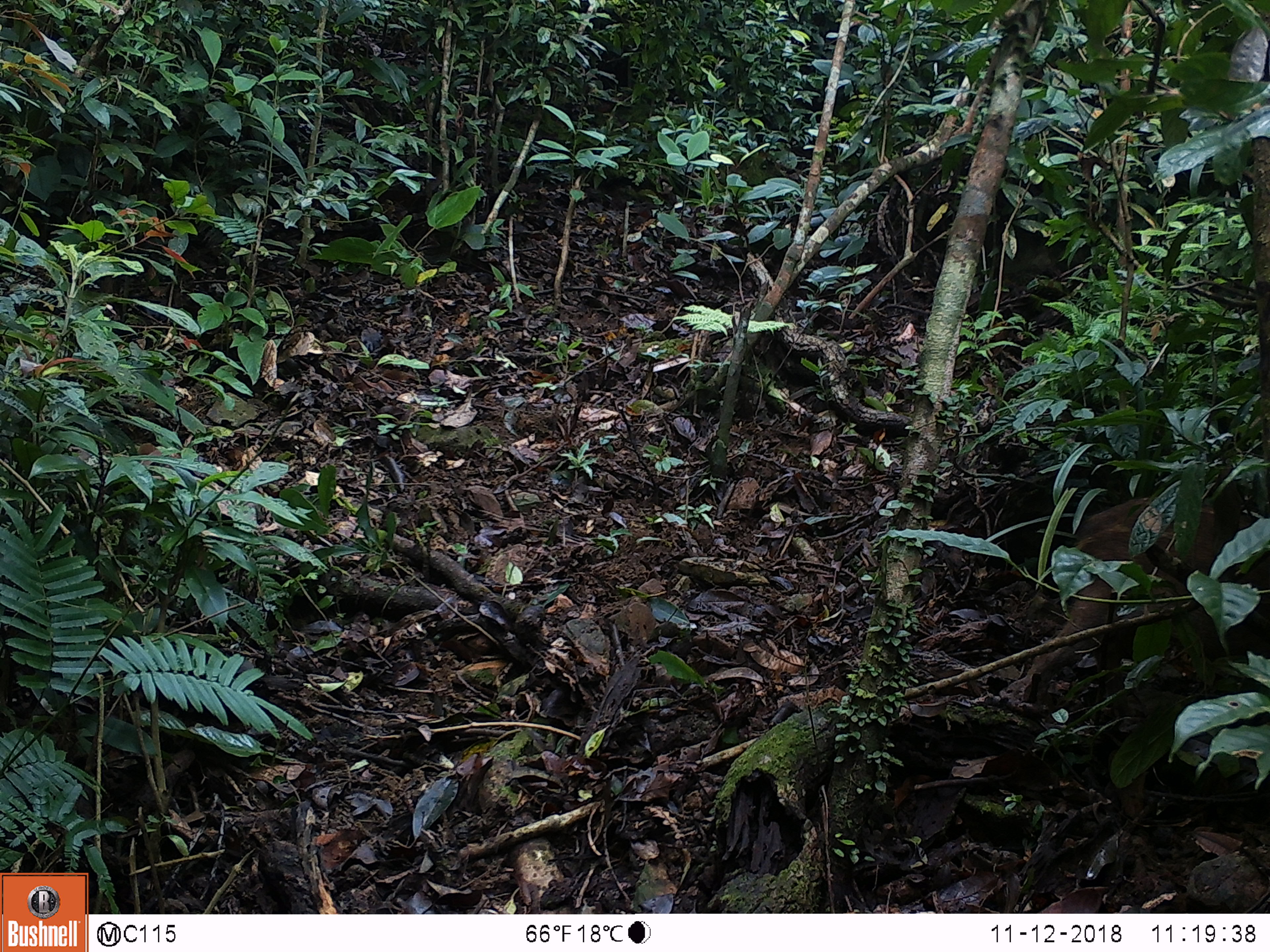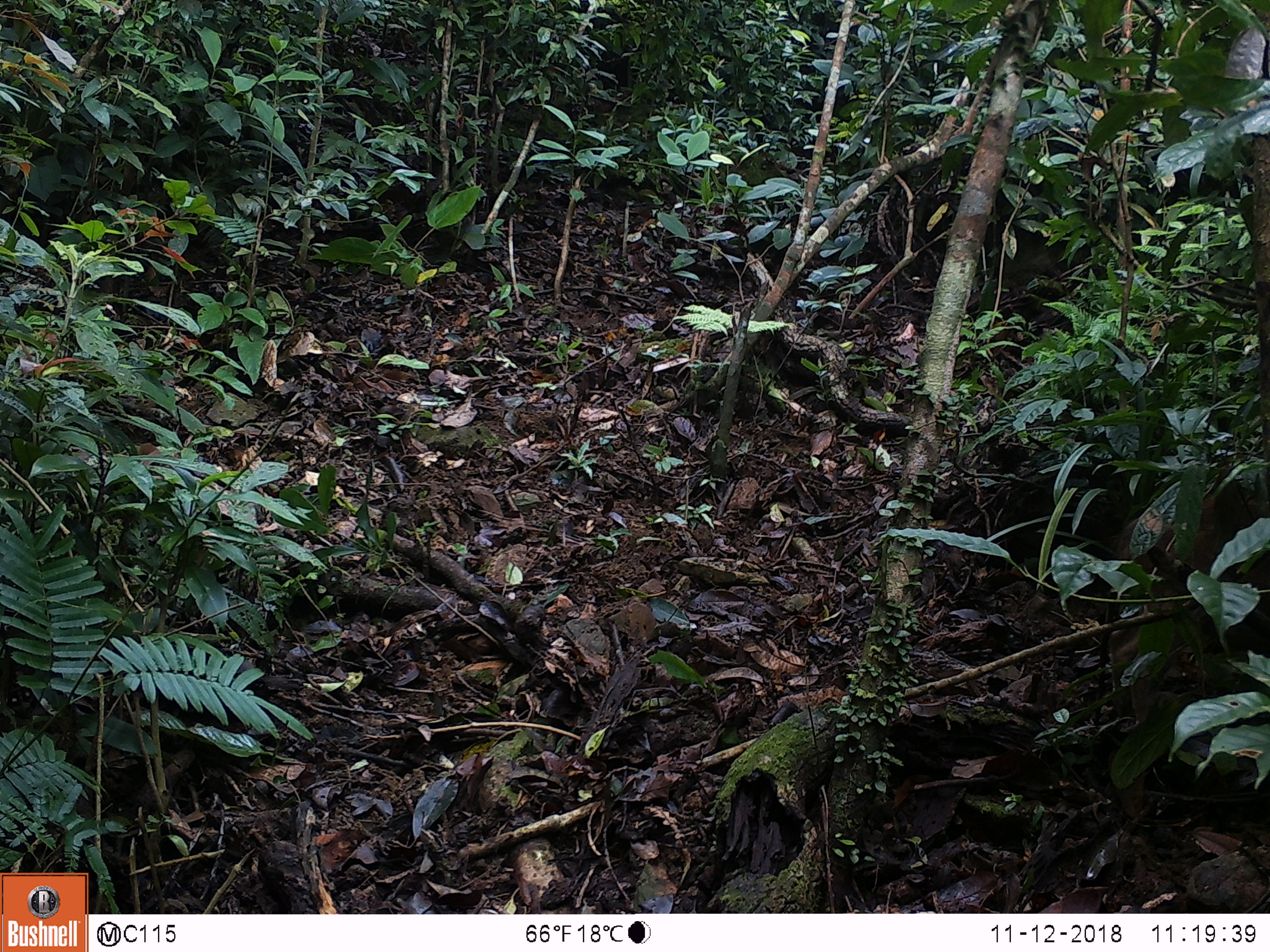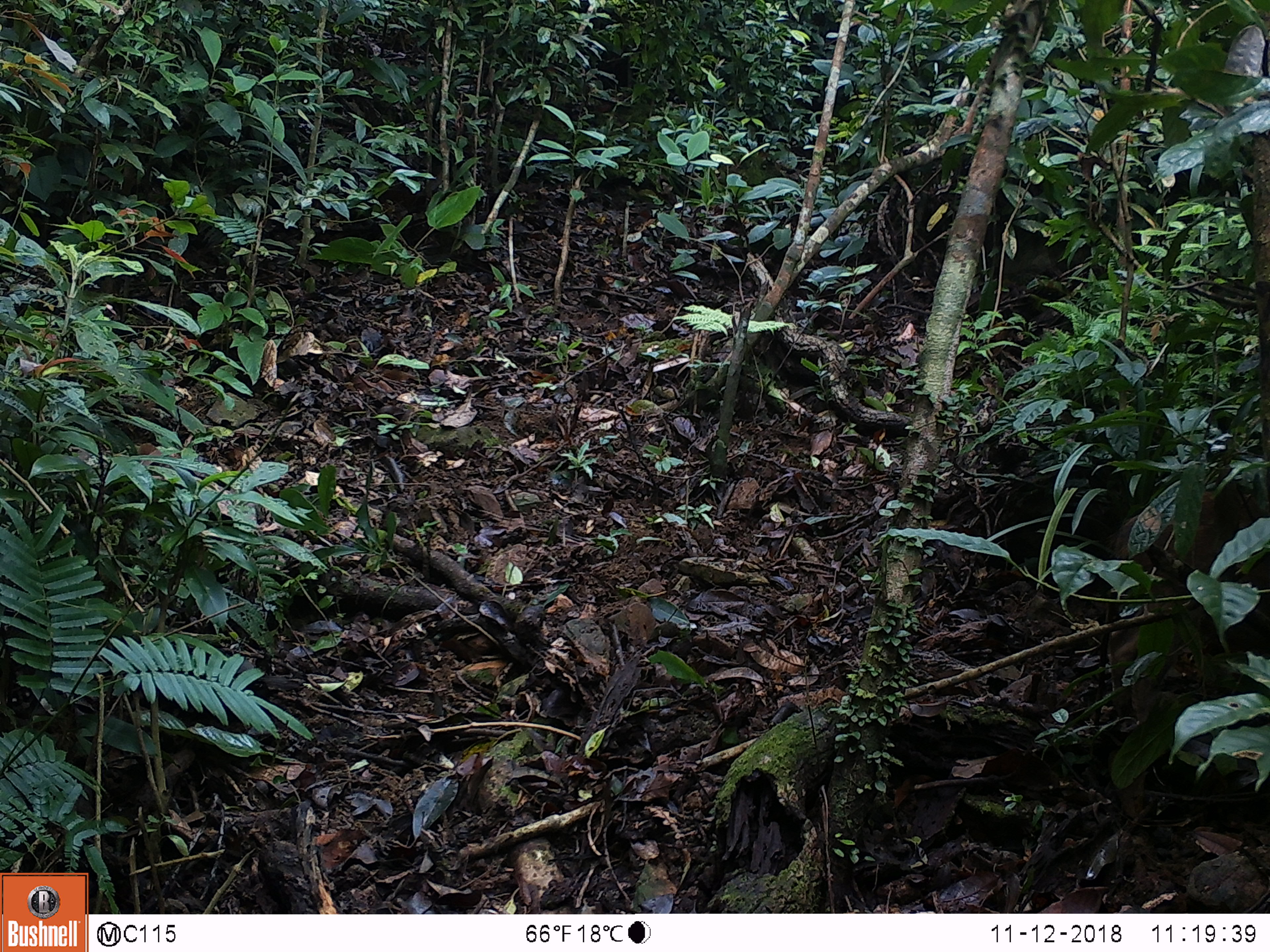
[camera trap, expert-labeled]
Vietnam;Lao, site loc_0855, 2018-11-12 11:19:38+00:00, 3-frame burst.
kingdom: Animalia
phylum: Chordata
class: Mammalia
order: Artiodactyla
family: Suidae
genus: Sus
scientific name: Sus scrofa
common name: eurasian wild pig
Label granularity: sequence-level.